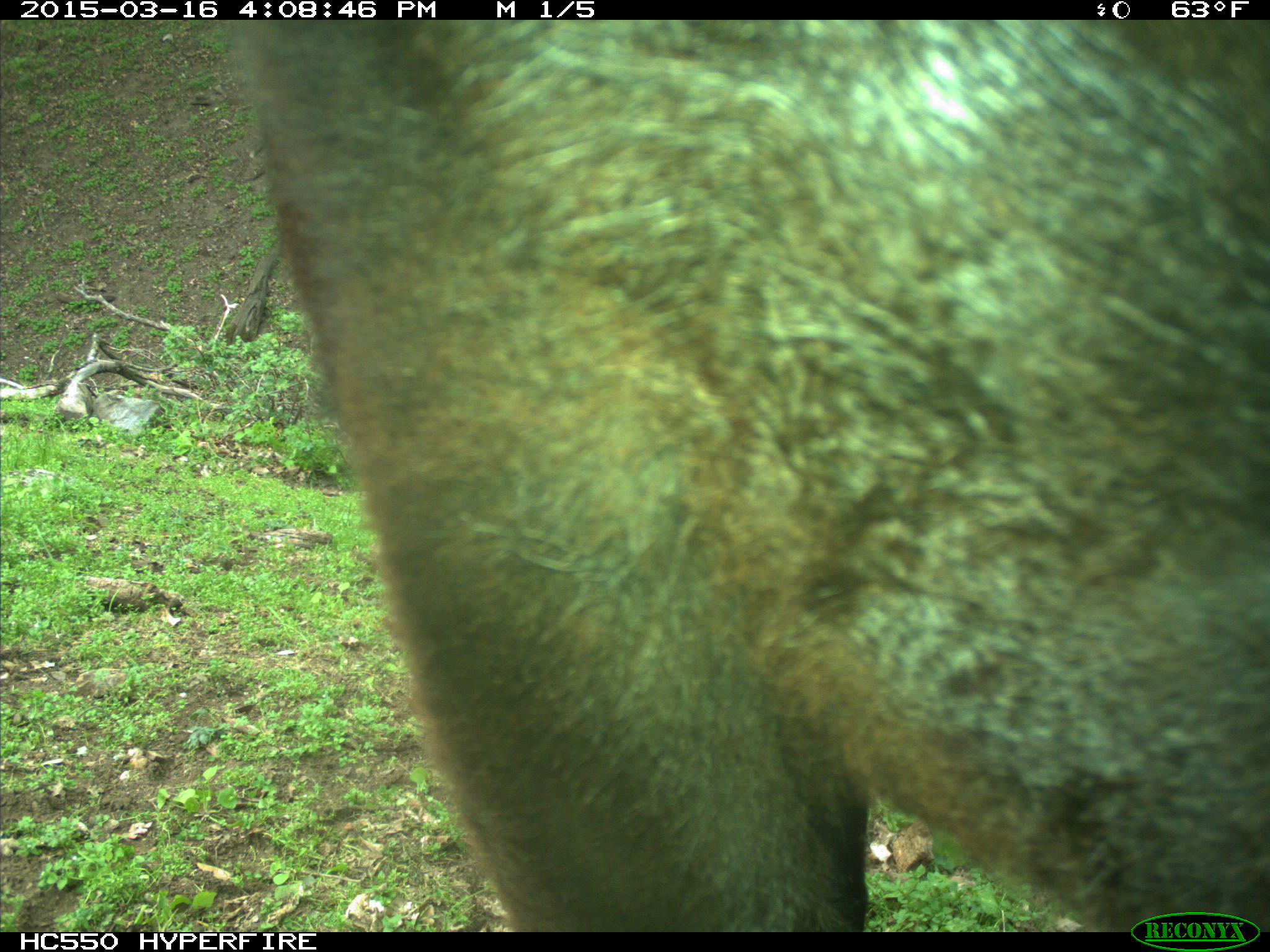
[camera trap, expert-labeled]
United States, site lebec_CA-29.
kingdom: Animalia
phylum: Chordata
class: Mammalia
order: Artiodactyla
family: Bovidae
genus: Bos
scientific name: Bos taurus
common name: domestic cow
Bos taurus (domestic cow).